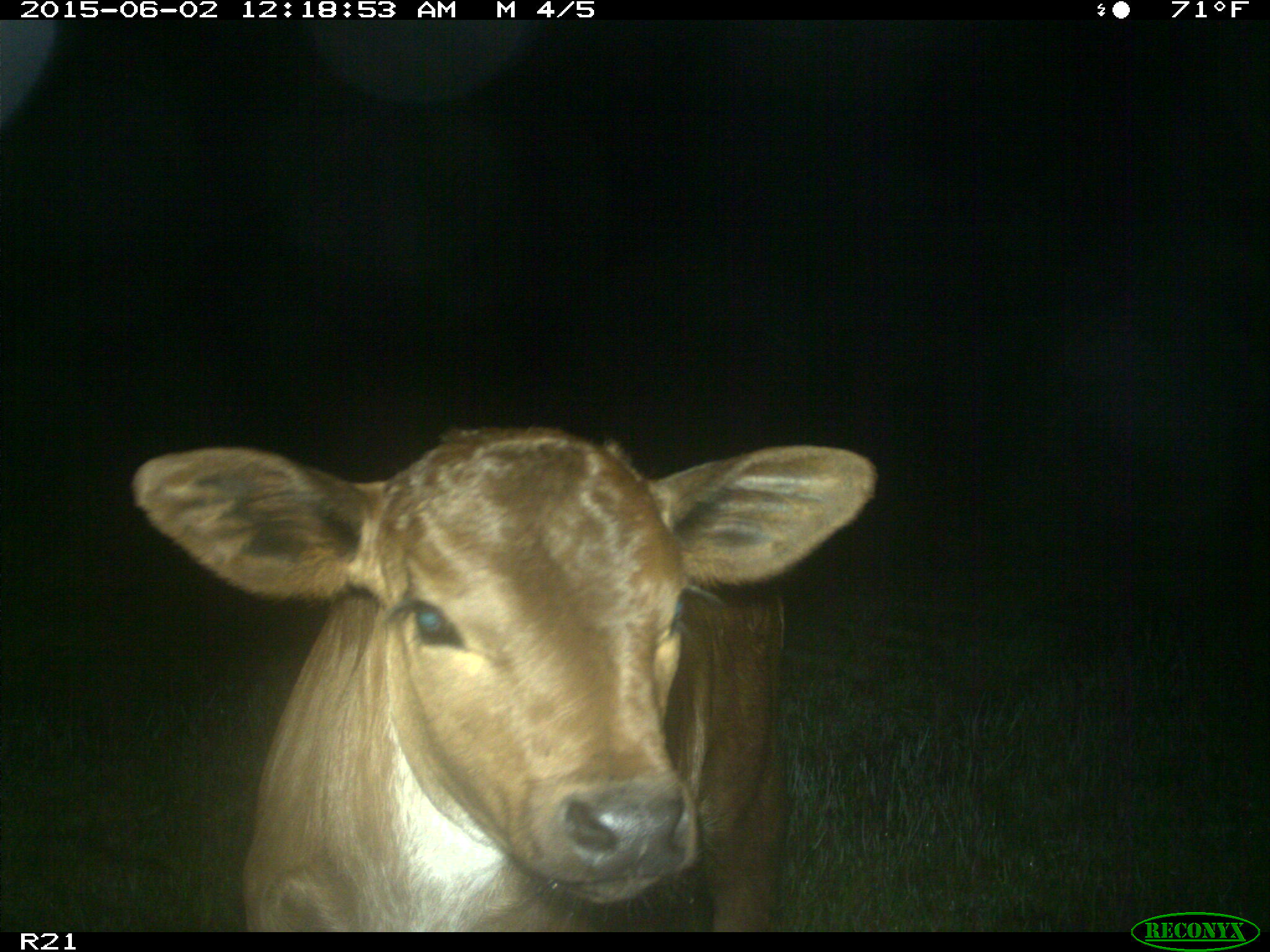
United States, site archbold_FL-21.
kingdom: Animalia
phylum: Chordata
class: Mammalia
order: Artiodactyla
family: Bovidae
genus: Bos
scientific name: Bos taurus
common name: domestic cow